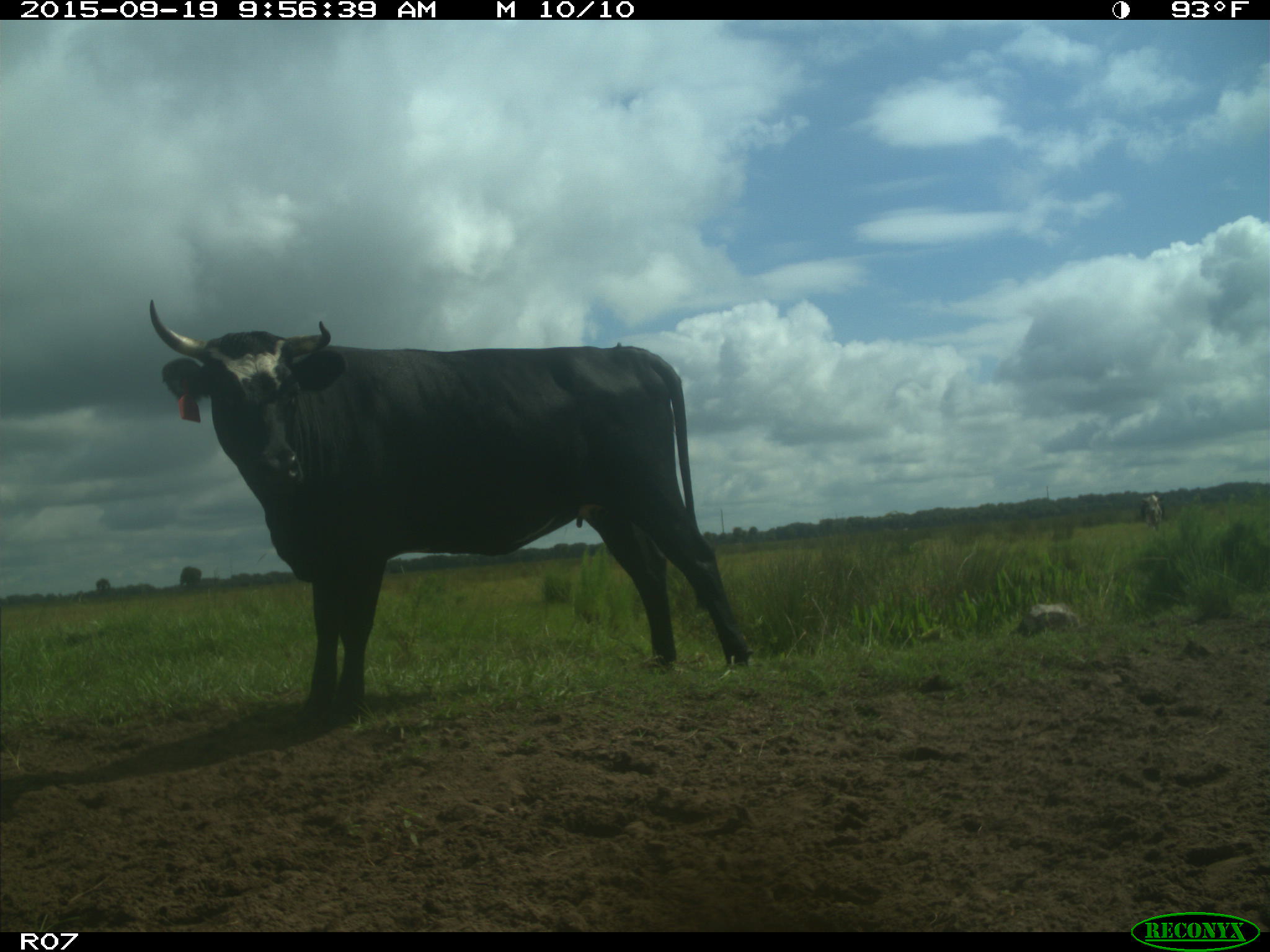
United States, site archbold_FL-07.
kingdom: Animalia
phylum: Chordata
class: Mammalia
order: Artiodactyla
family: Bovidae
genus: Bos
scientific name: Bos taurus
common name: domestic cow